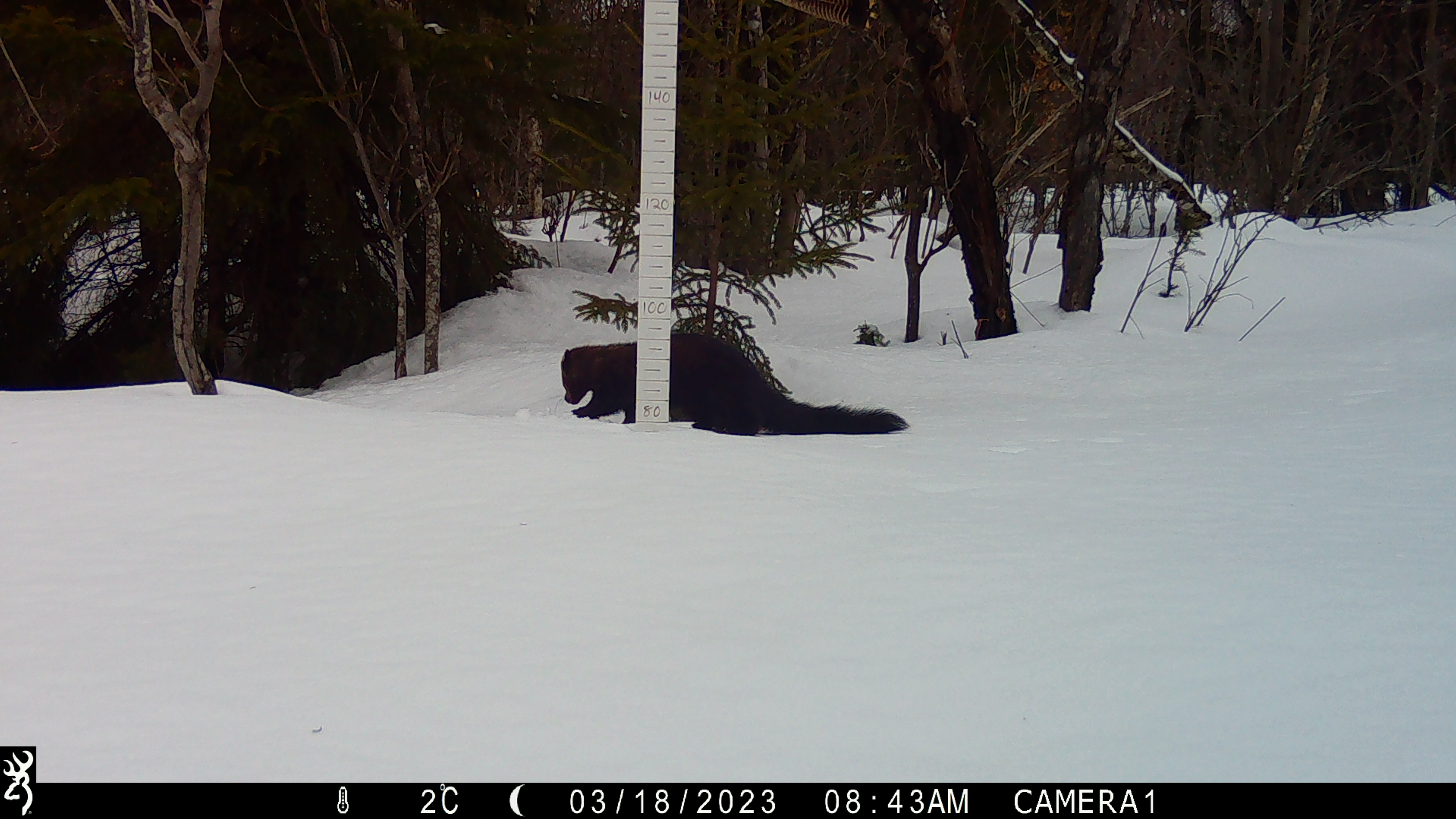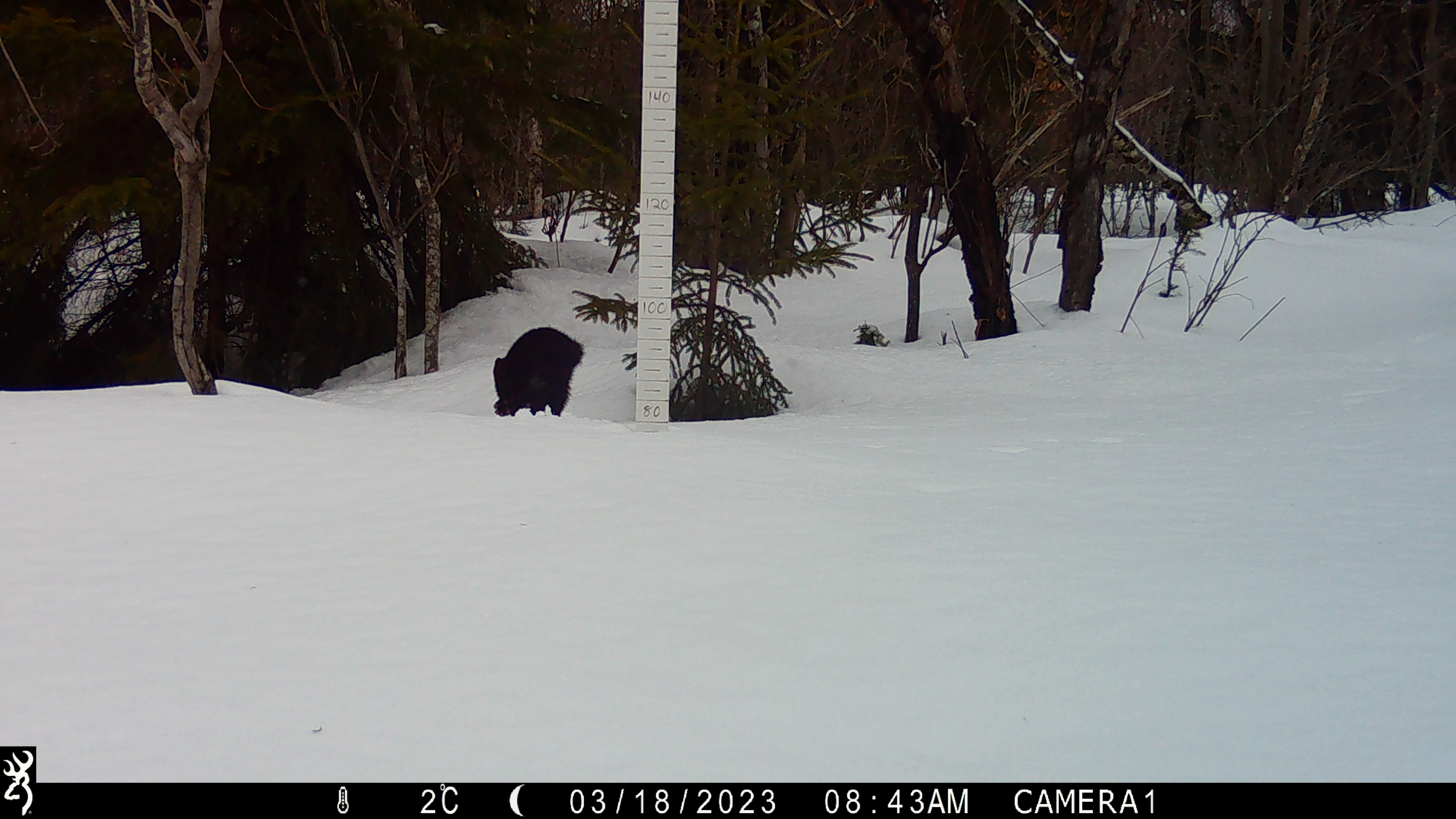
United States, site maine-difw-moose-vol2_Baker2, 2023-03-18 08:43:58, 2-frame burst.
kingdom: Animalia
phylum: Chordata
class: Mammalia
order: Carnivora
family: Mustelidae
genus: Pekania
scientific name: Pekania pennanti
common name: fisher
Fisher (Pekania pennanti).